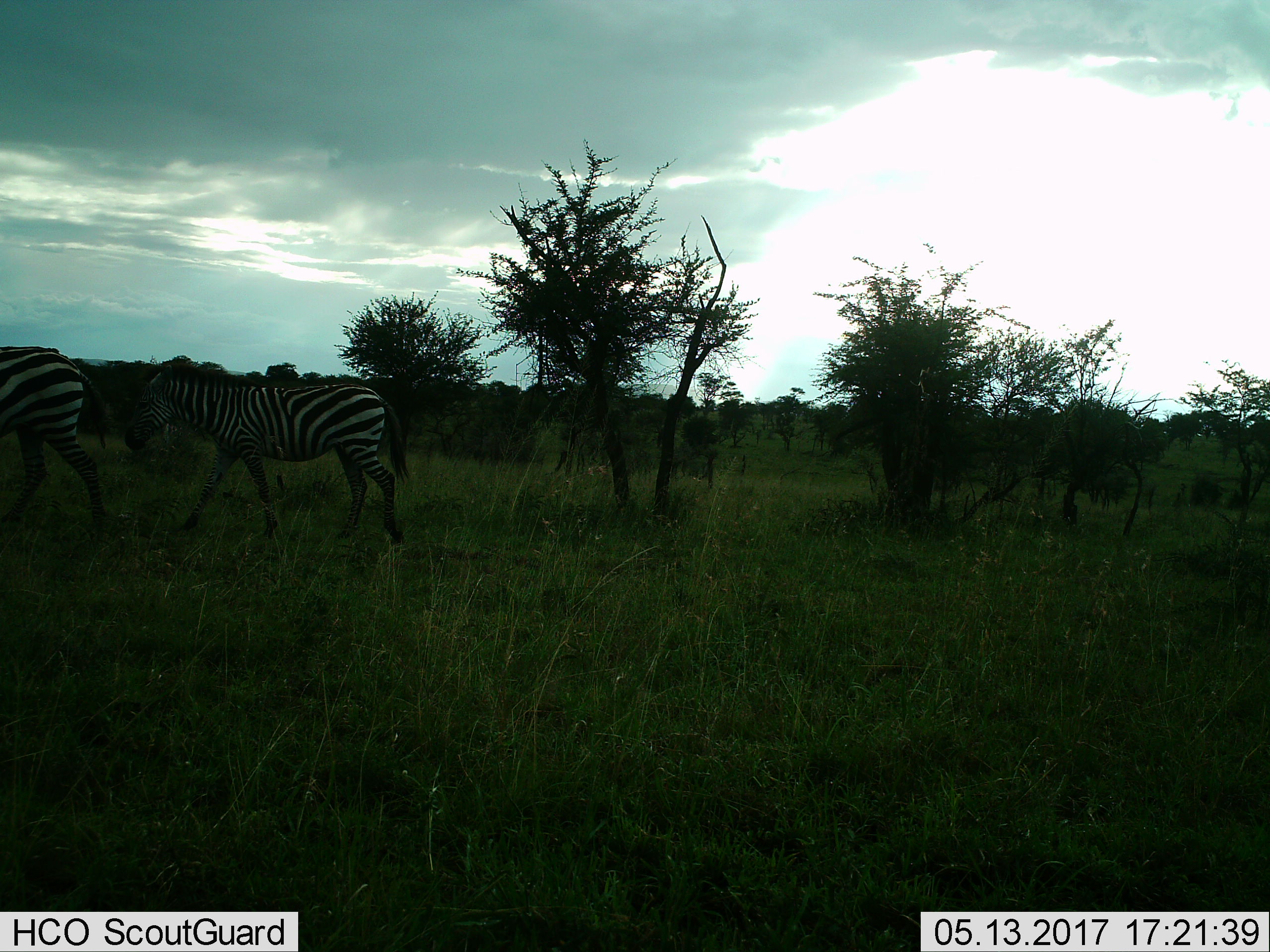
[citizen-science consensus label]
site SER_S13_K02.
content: unidentified animal